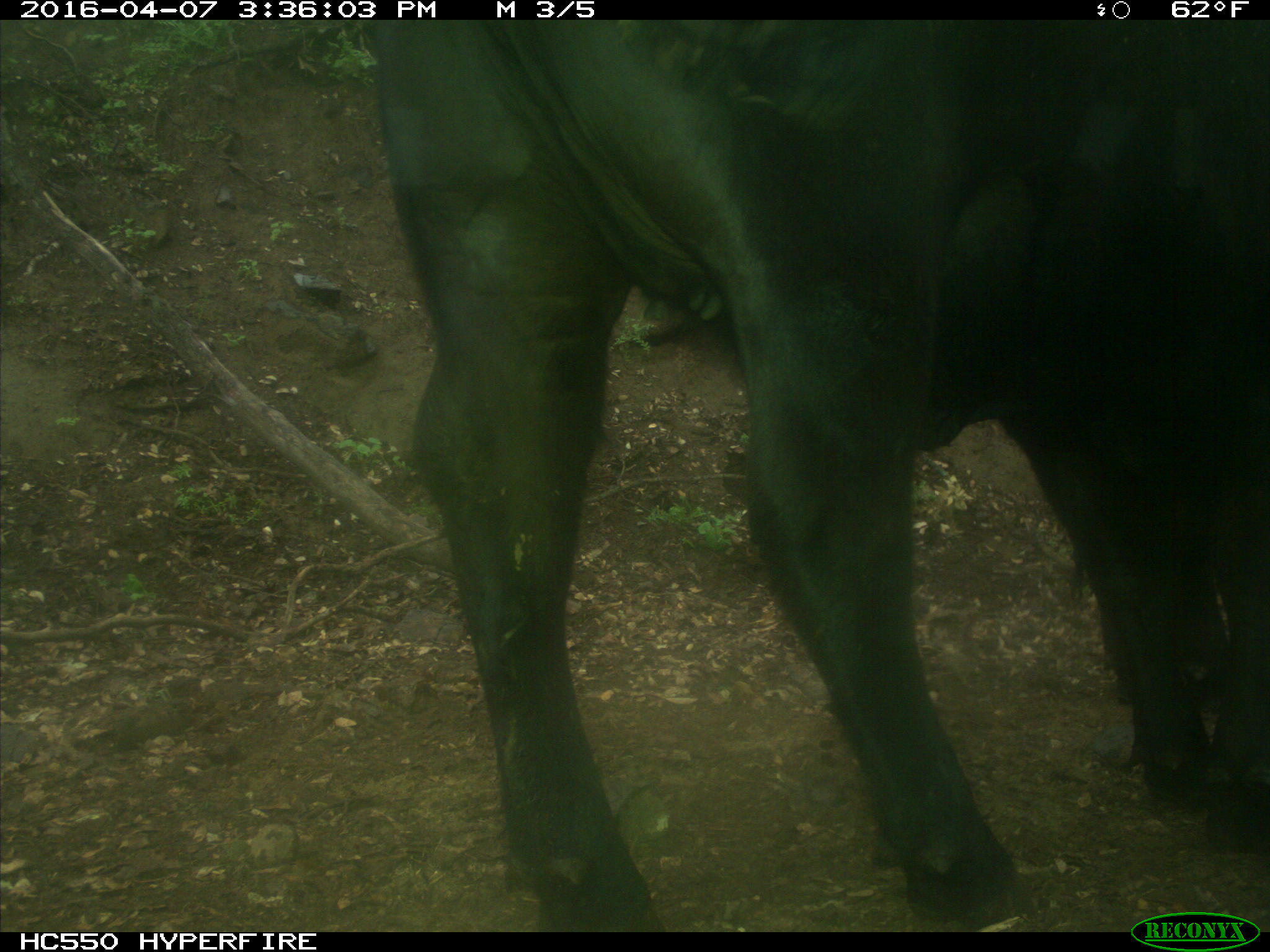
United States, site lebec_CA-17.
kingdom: Animalia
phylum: Chordata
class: Mammalia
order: Artiodactyla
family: Bovidae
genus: Bos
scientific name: Bos taurus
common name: domestic cow